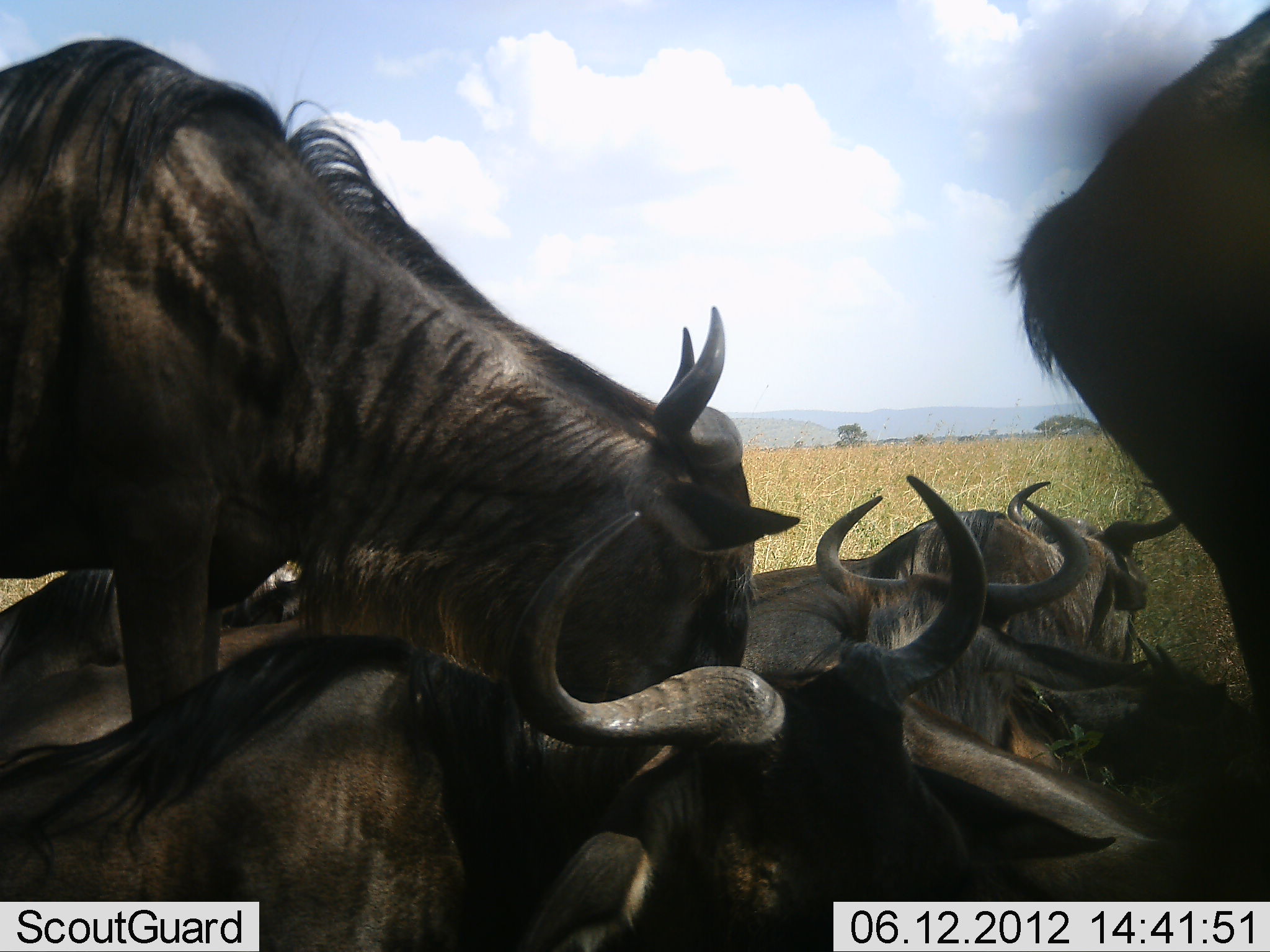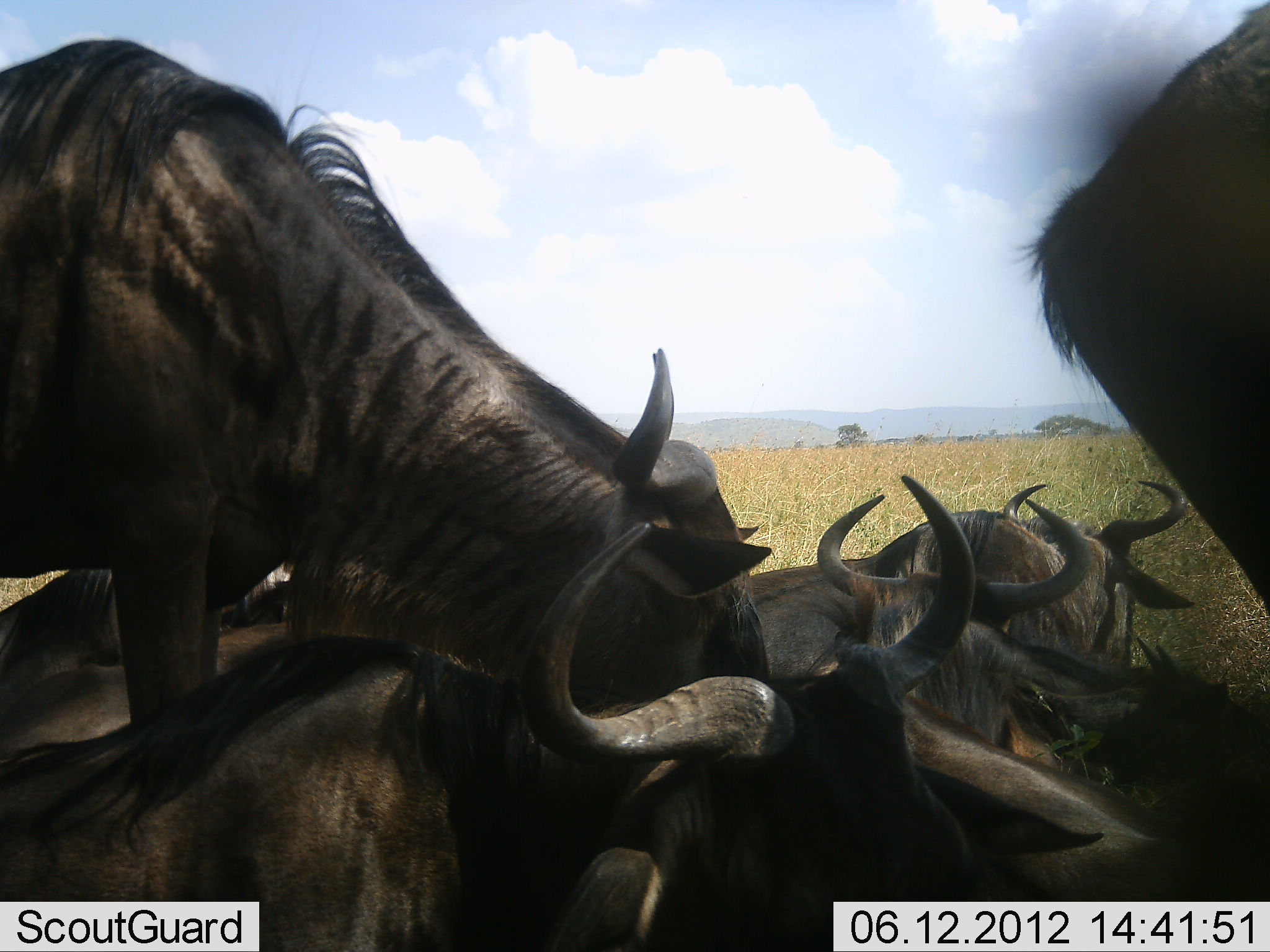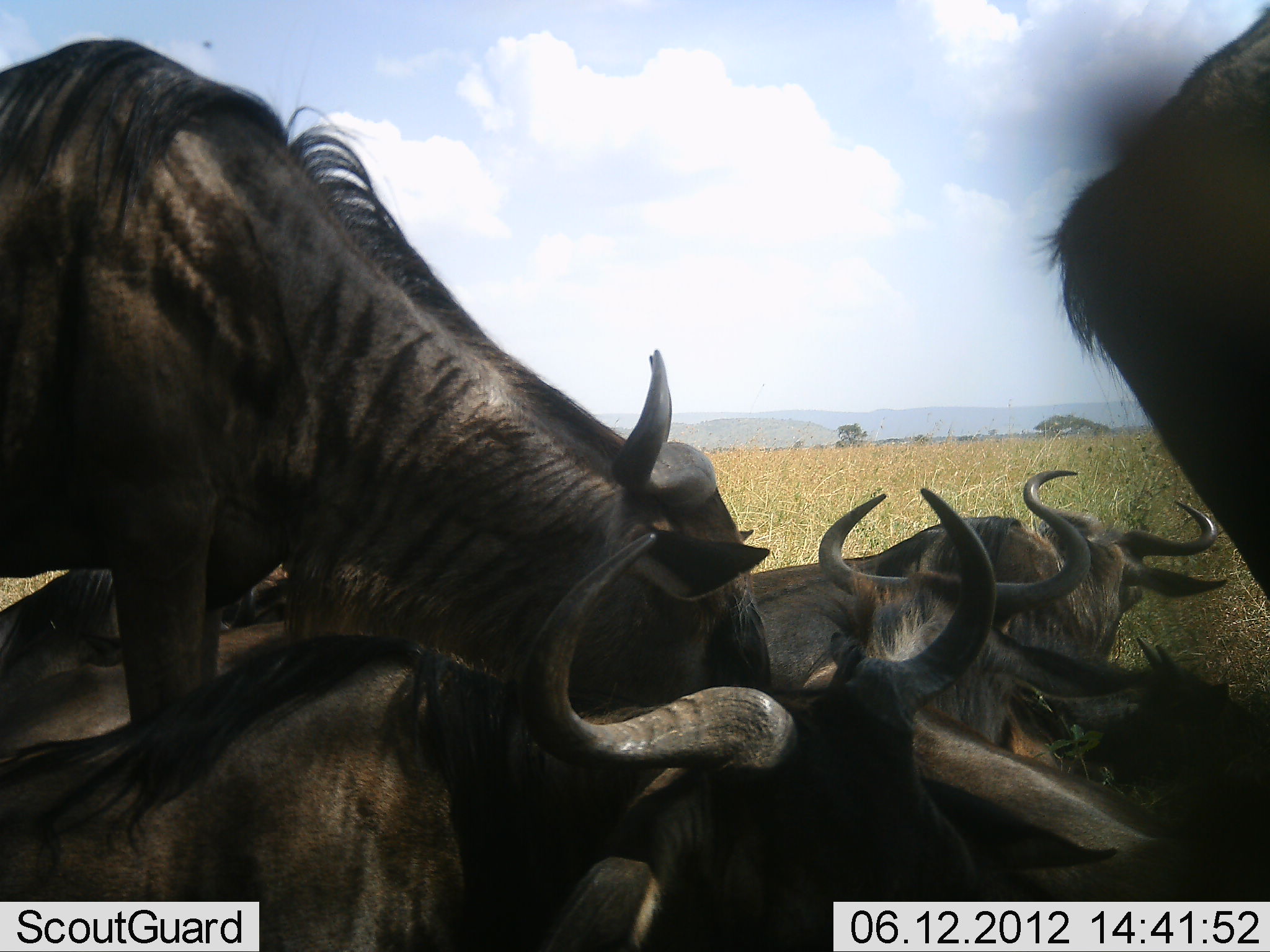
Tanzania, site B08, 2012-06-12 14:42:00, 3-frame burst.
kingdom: Animalia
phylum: Chordata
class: Mammalia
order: Artiodactyla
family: Bovidae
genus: Connochaetes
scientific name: Connochaetes taurinus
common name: blue wildebeest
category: wildebeest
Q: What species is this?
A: Wildebeest (blue wildebeest) (Connochaetes taurinus).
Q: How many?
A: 6.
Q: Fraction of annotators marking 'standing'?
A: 60%.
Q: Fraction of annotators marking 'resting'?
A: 100%.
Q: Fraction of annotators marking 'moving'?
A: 0%.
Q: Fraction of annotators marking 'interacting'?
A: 10%.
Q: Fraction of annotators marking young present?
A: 0%.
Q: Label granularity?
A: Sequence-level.